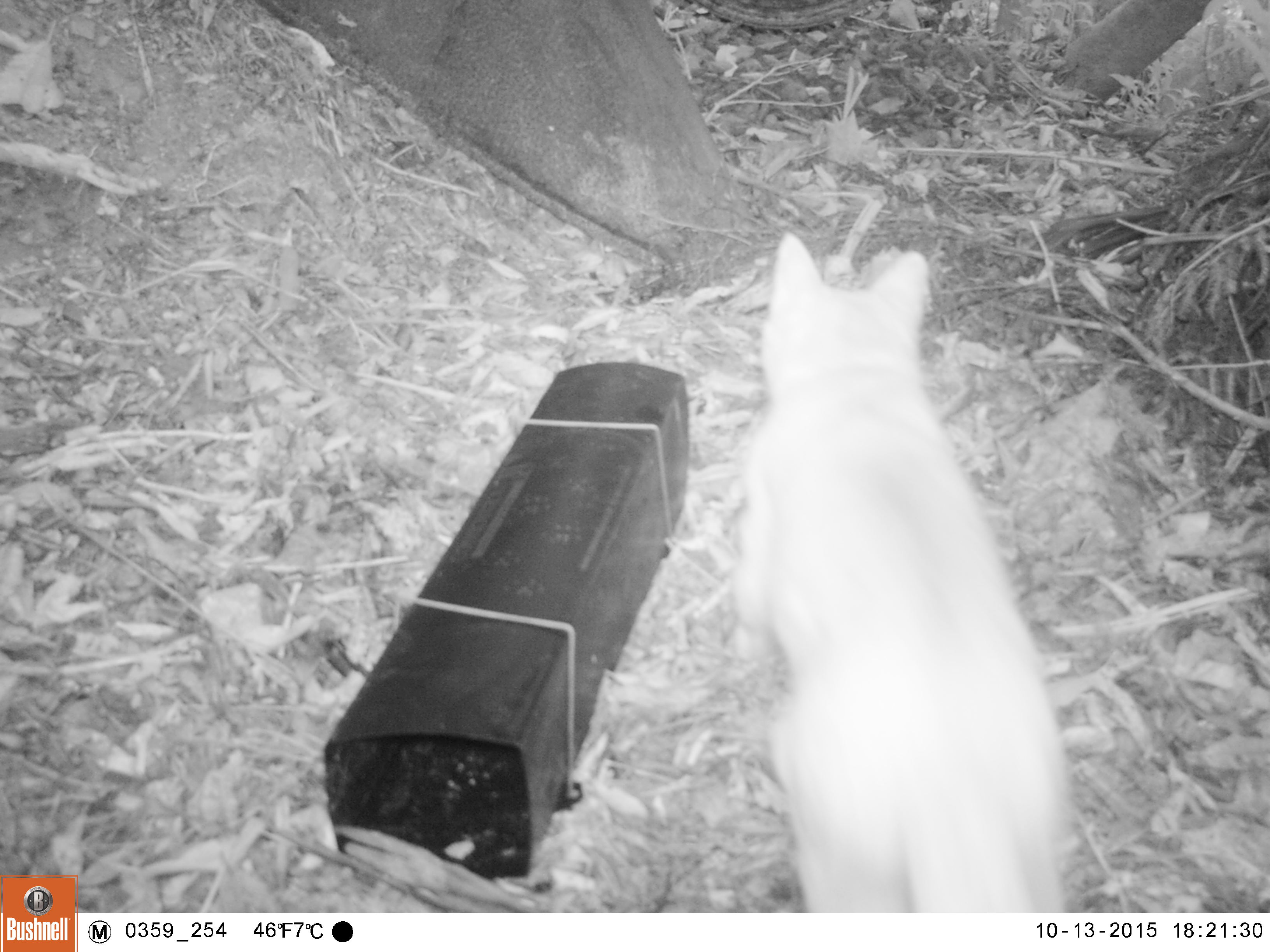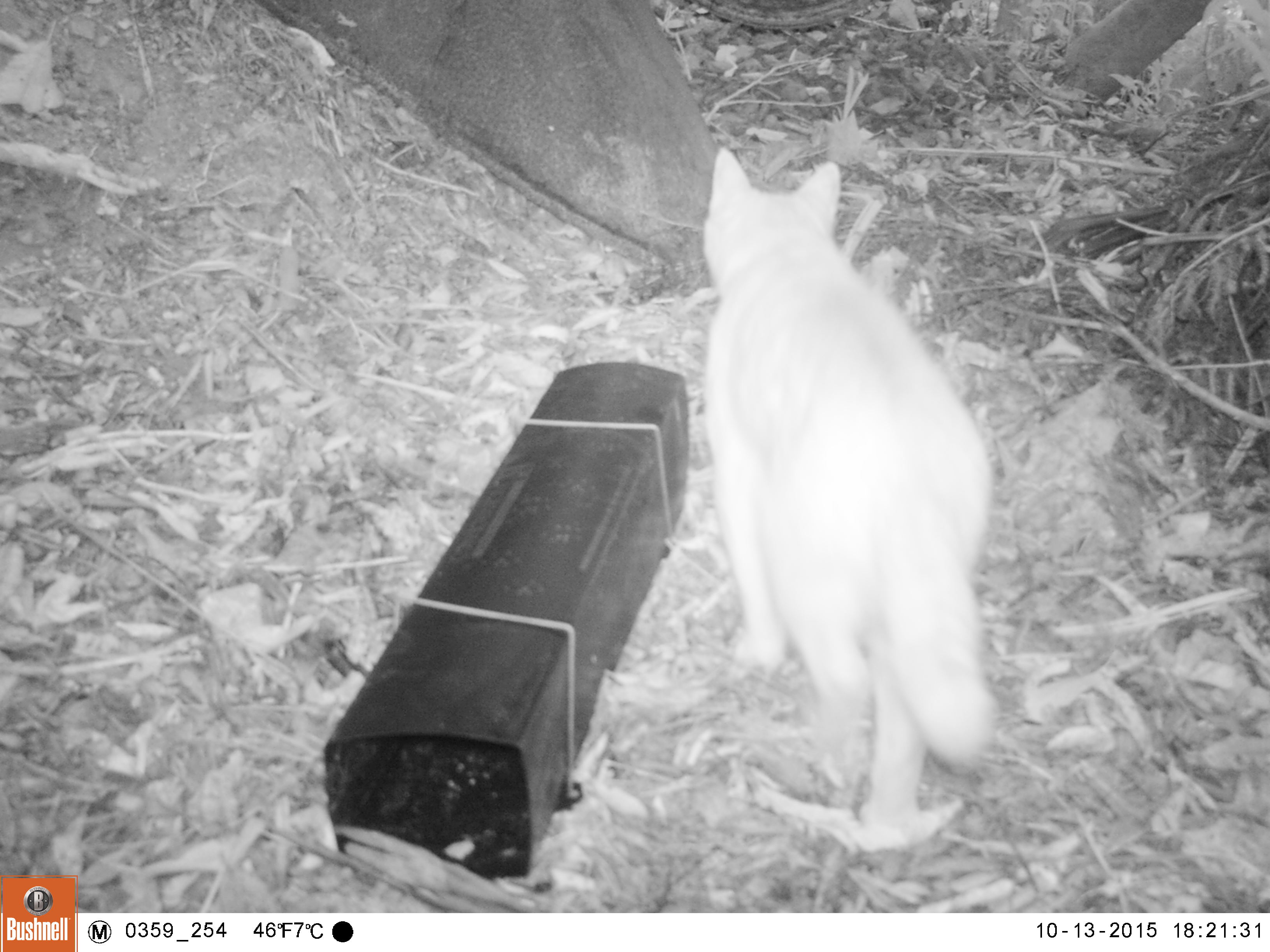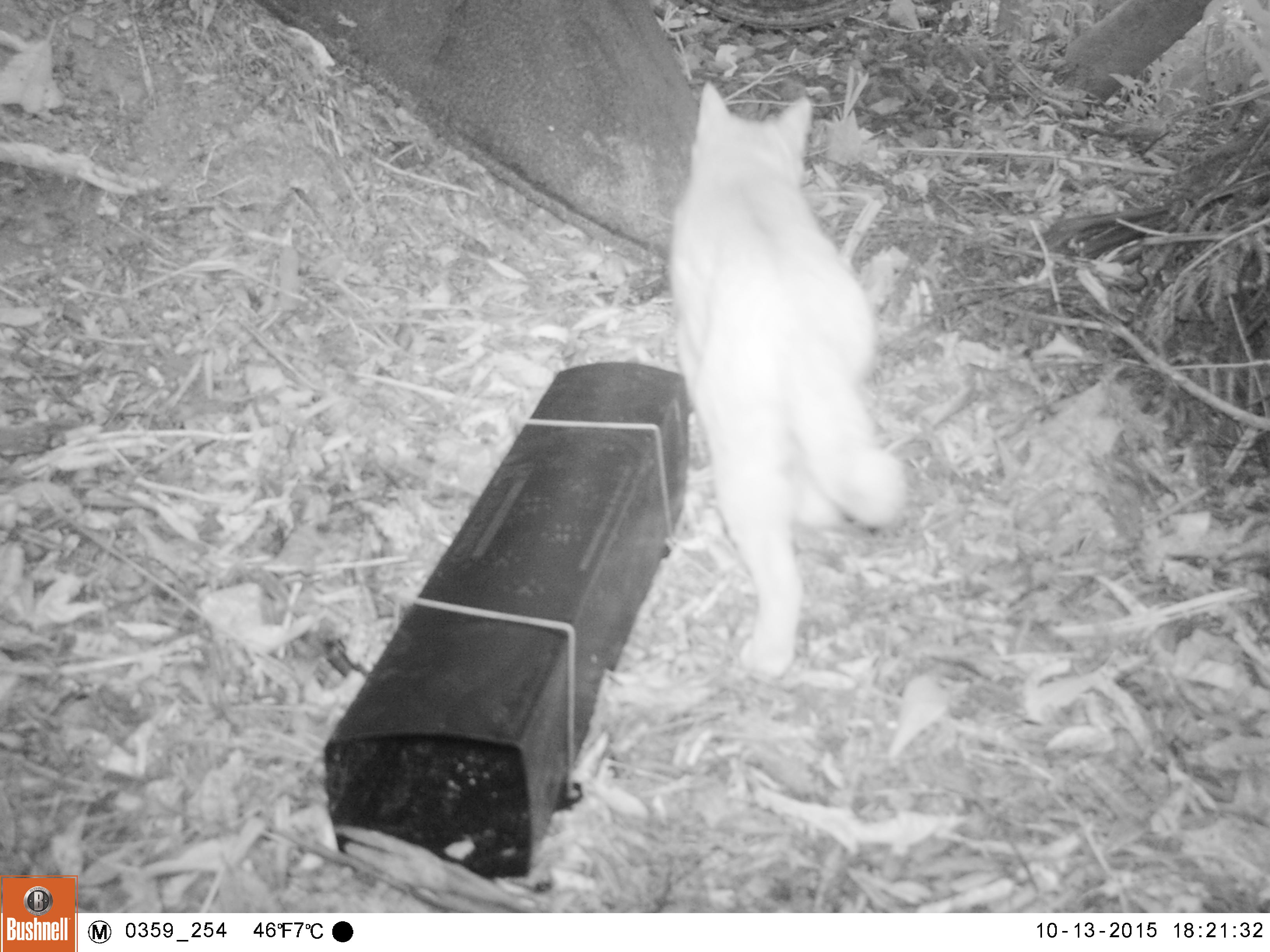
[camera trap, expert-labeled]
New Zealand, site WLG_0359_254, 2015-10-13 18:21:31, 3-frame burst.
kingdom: Animalia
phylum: Chordata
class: Mammalia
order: Carnivora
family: Felidae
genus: Felis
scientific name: Felis catus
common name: domestic cat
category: cat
Cat (domestic cat) (Felis catus).